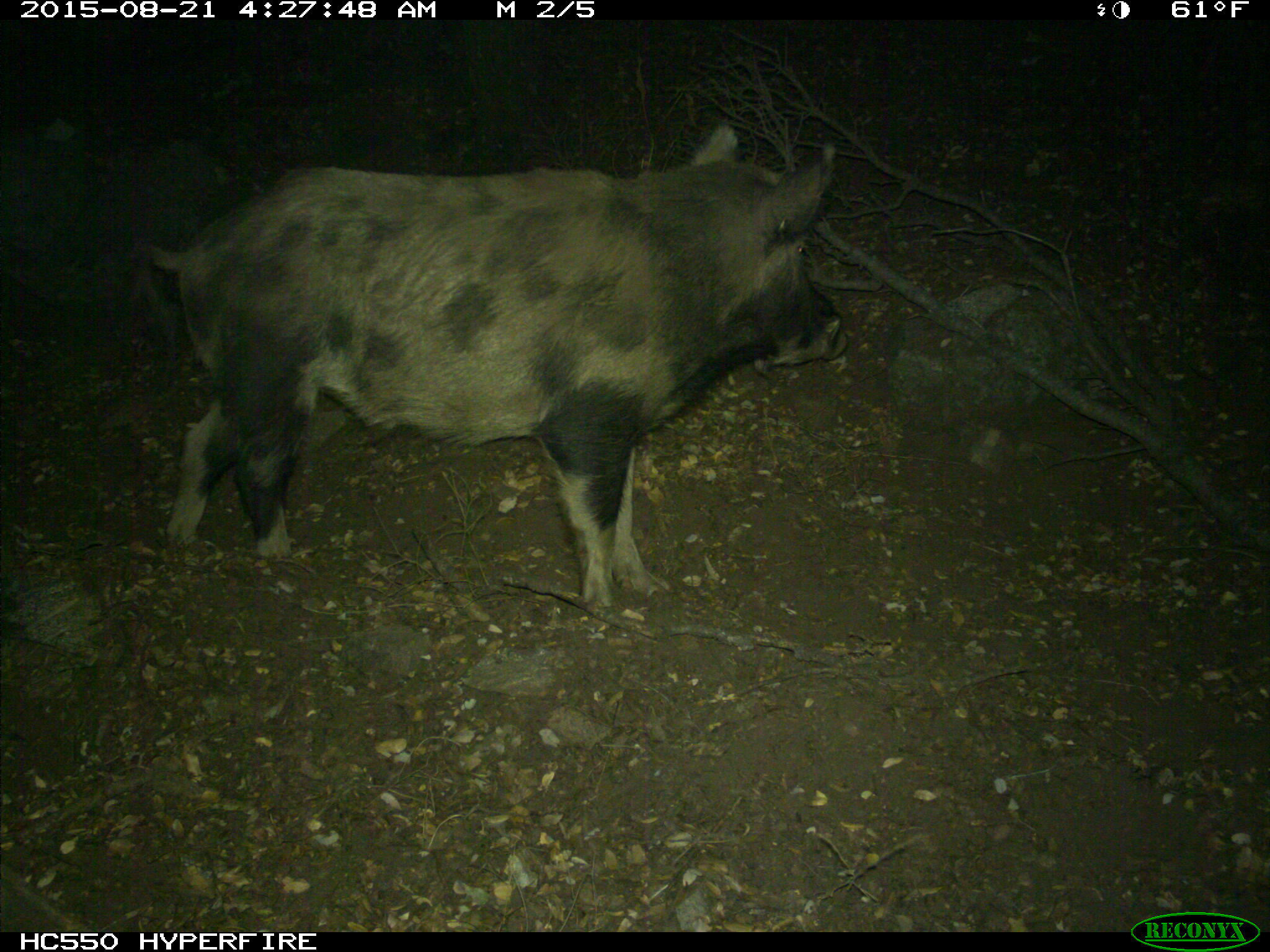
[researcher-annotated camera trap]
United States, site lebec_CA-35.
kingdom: Animalia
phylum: Chordata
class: Mammalia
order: Artiodactyla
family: Suidae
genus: Sus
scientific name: Sus scrofa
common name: wild boar